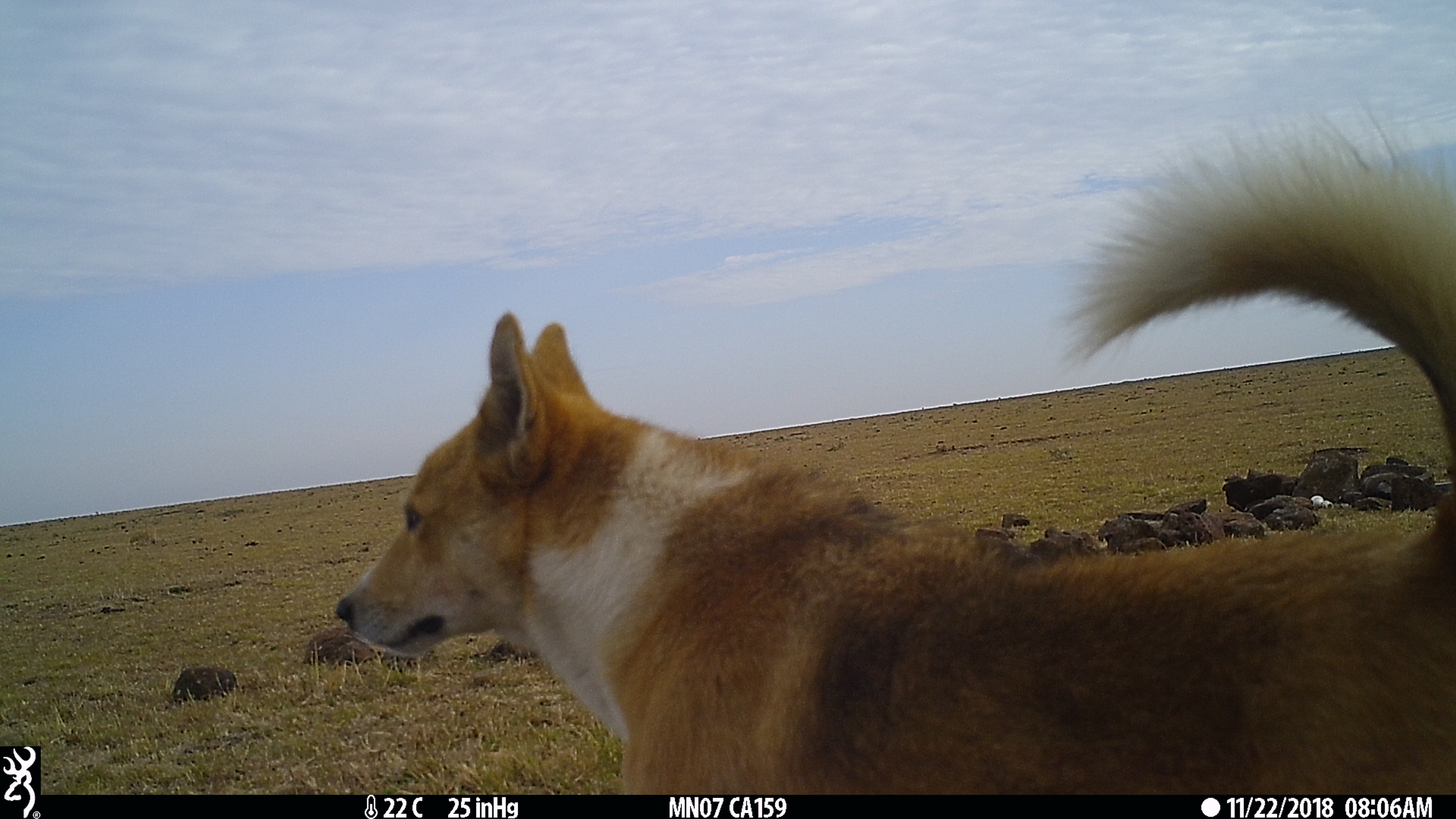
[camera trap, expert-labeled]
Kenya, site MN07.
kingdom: Animalia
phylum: Chordata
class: Mammalia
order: Carnivora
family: Canidae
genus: Canis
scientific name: Canis familiaris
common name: domestic dog